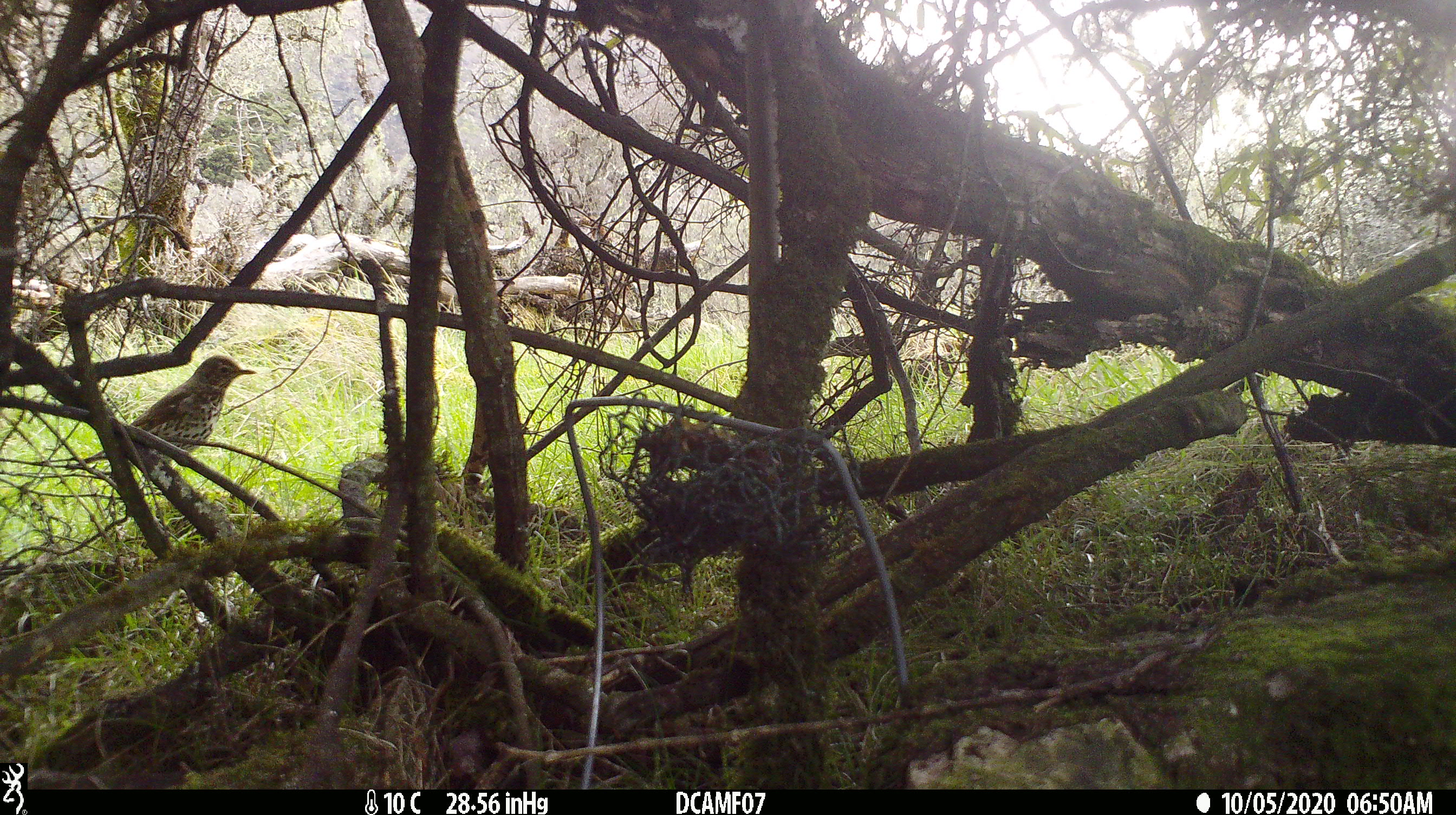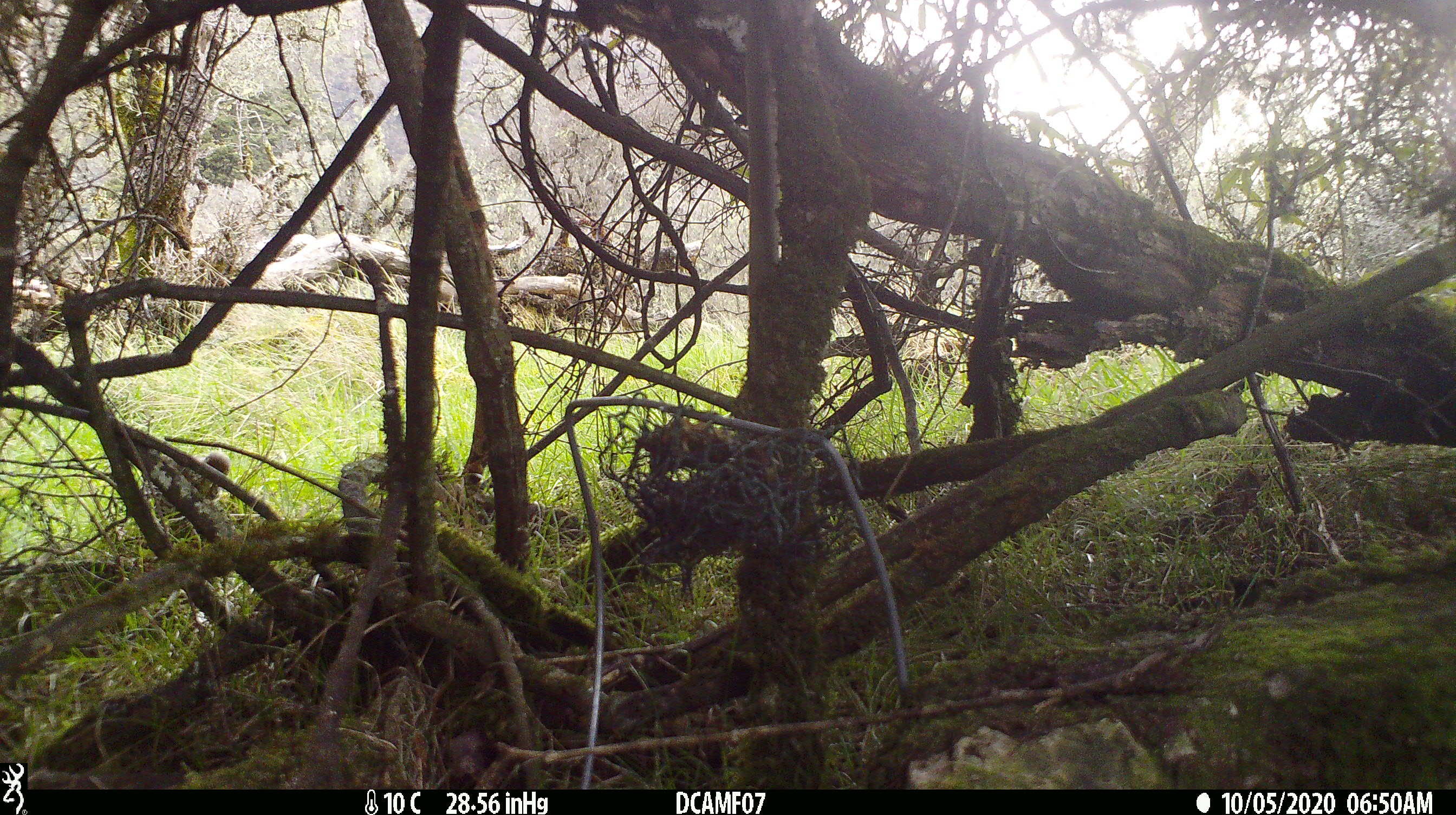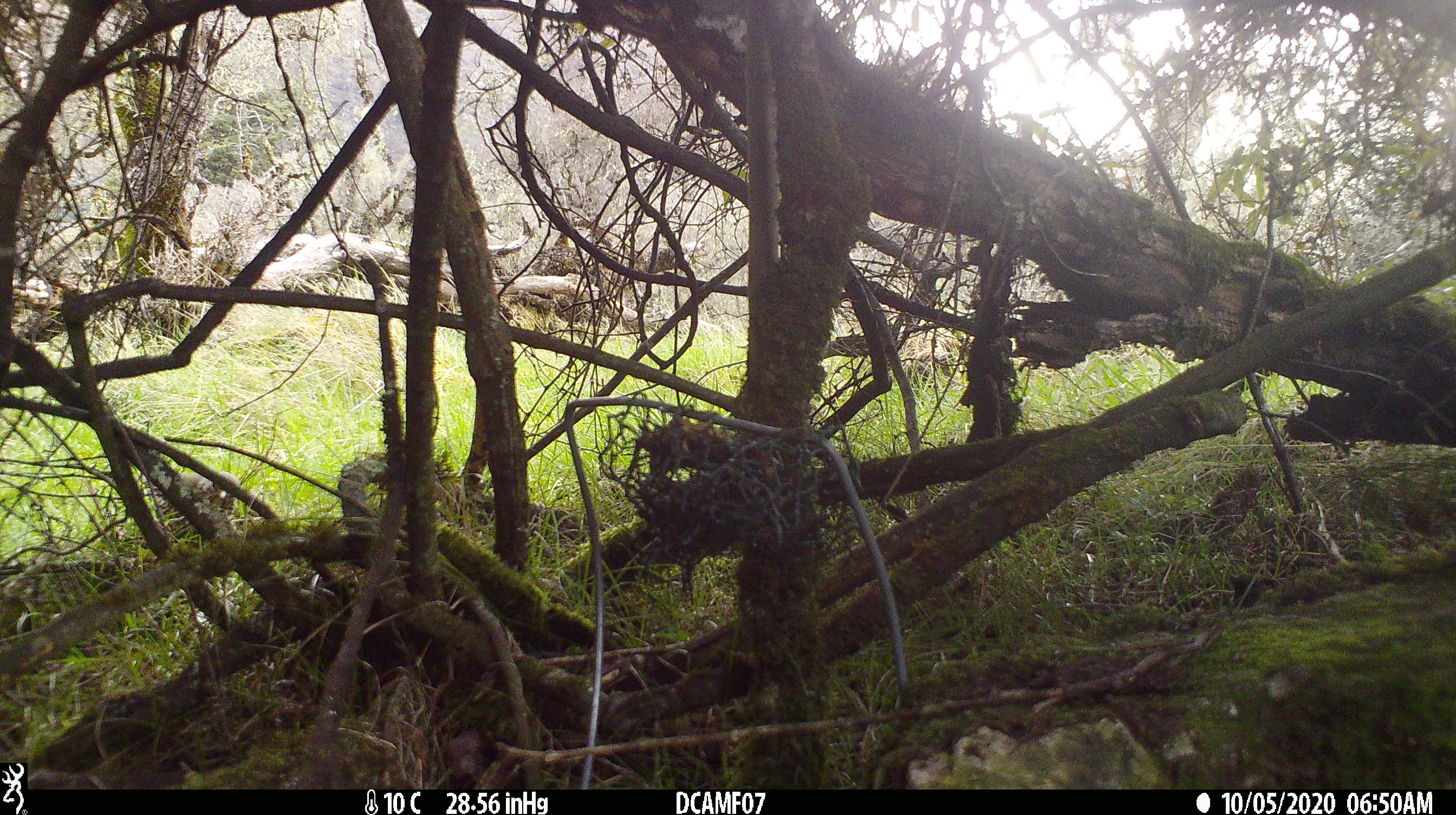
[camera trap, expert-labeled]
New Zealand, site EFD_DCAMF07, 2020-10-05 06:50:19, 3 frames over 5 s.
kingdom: Animalia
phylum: Chordata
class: Aves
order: Passeriformes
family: Turdidae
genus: Turdus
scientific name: Turdus philomelos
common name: song thrush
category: thrush